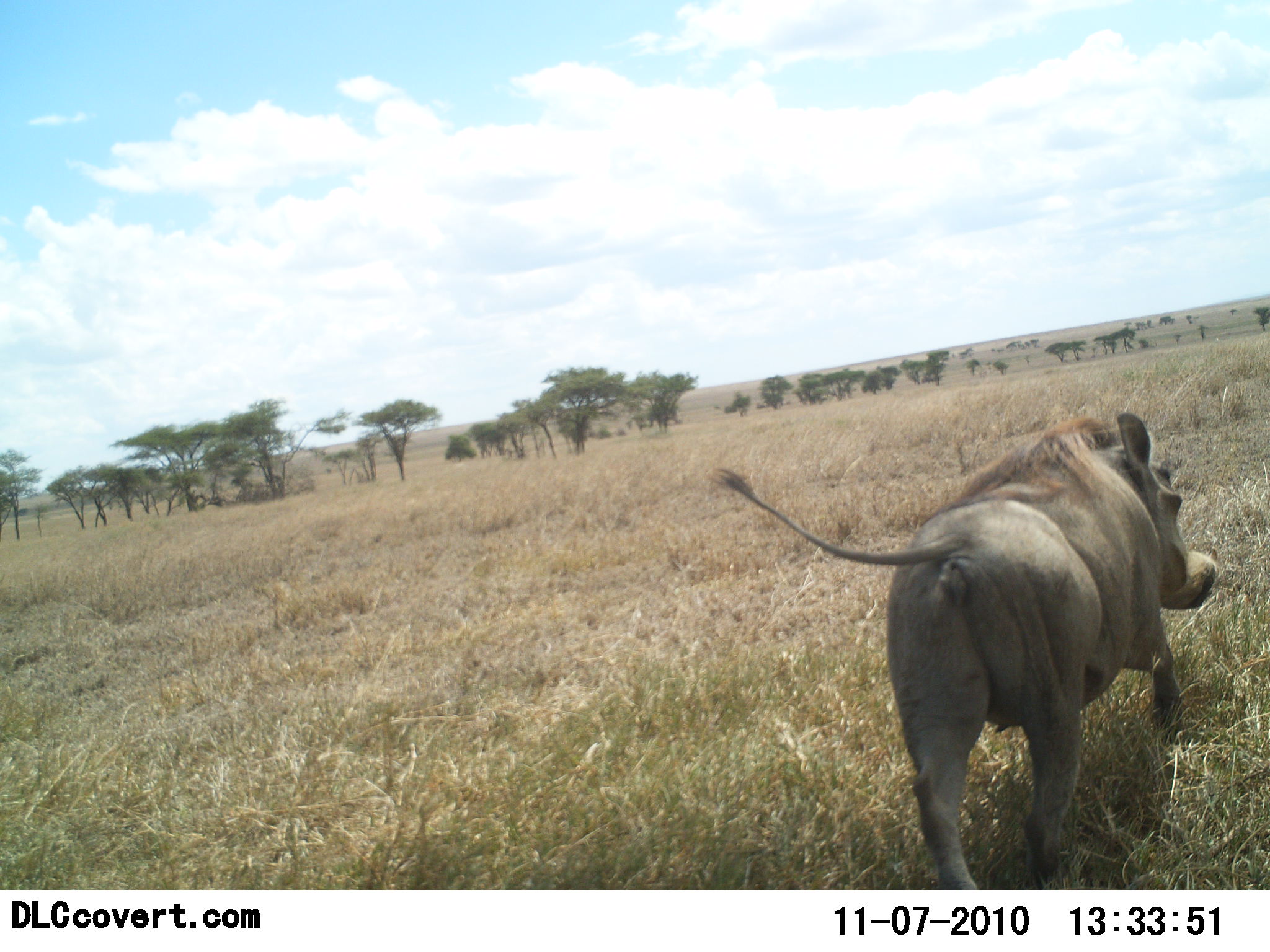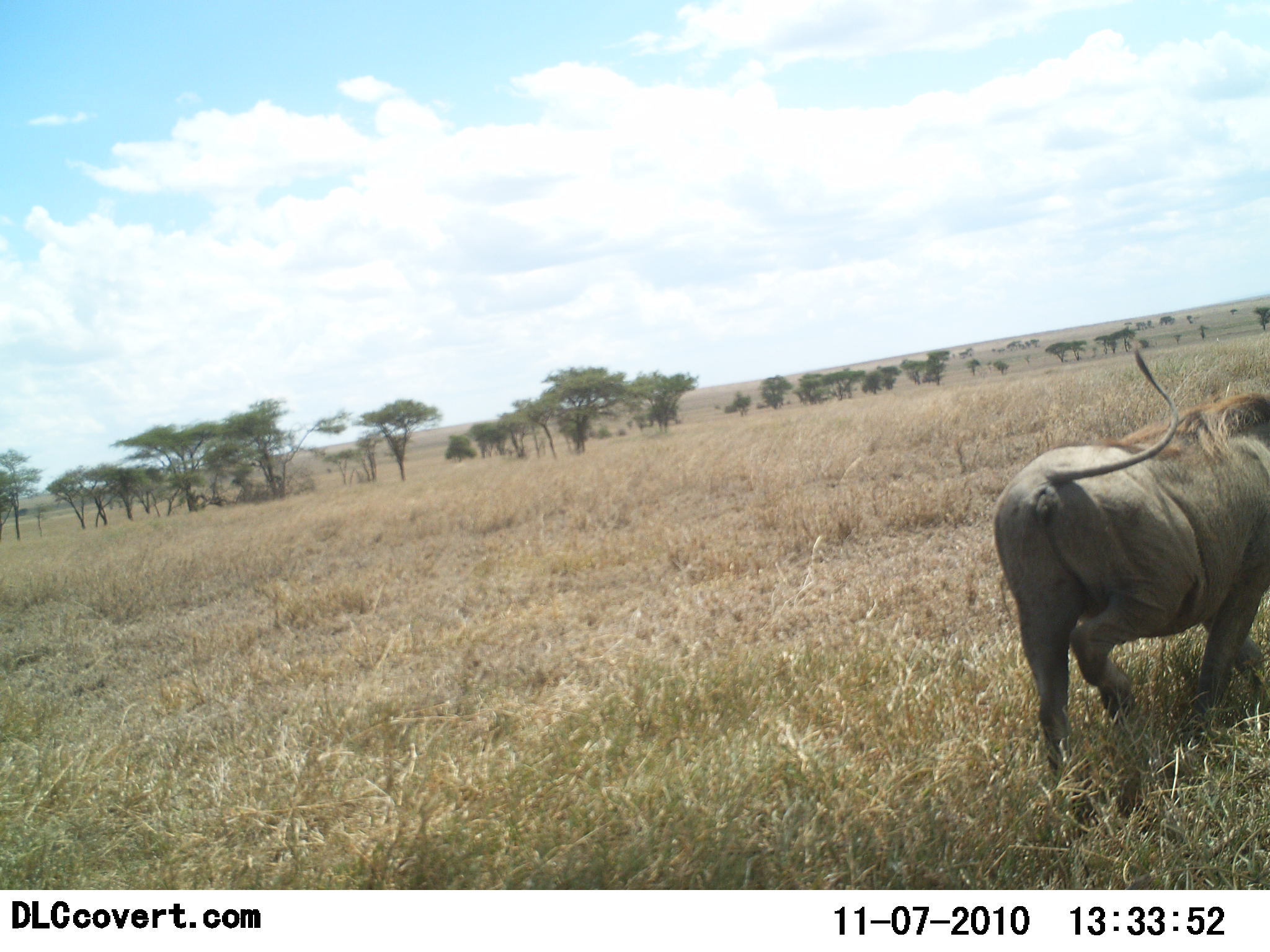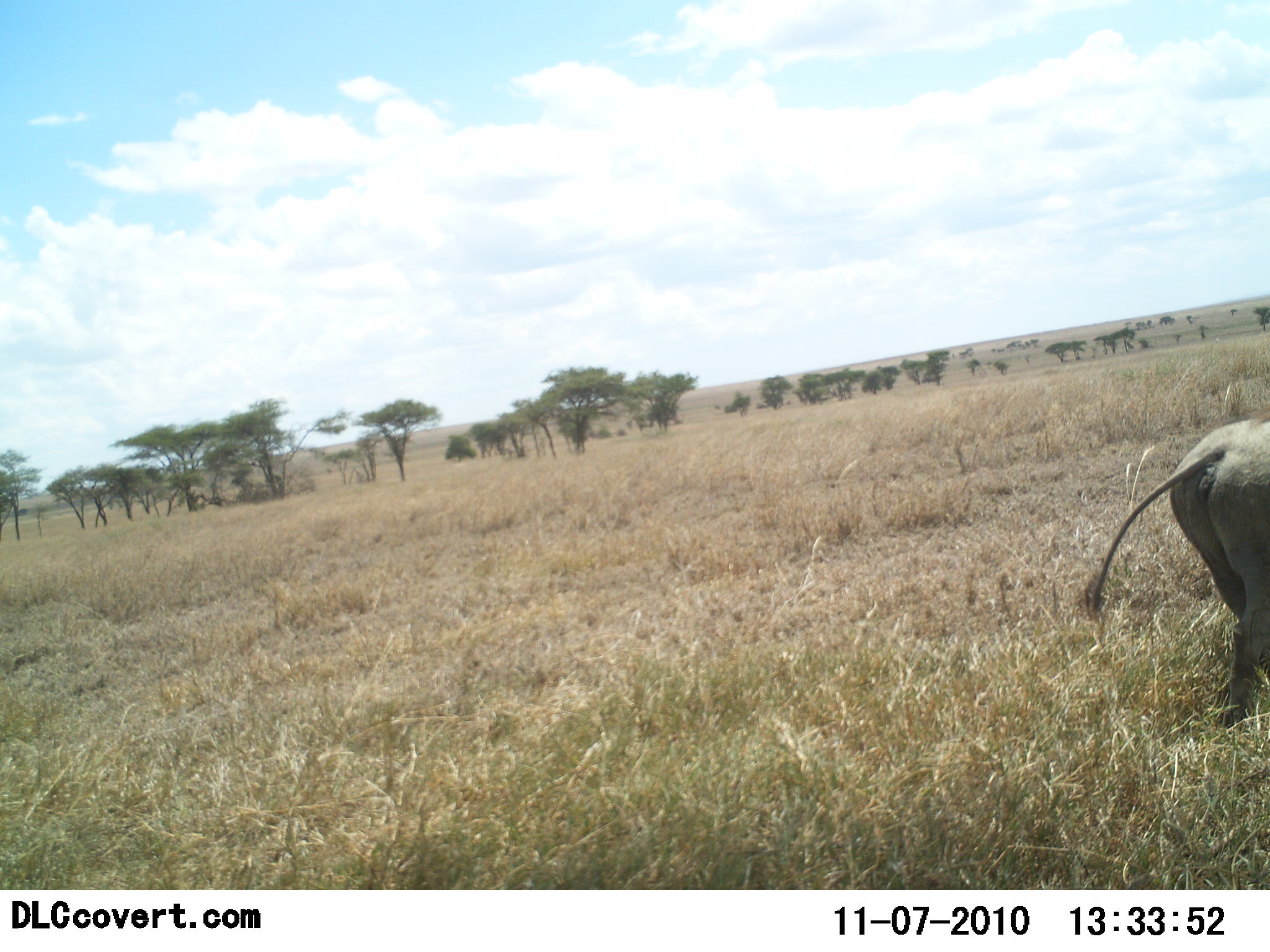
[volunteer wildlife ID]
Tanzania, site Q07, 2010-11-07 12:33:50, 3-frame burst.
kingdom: Animalia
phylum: Chordata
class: Mammalia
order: Artiodactyla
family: Suidae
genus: Phacochoerus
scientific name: Phacochoerus africanus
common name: warthog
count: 1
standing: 4%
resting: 0%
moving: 100%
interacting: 0%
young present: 0%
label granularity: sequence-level